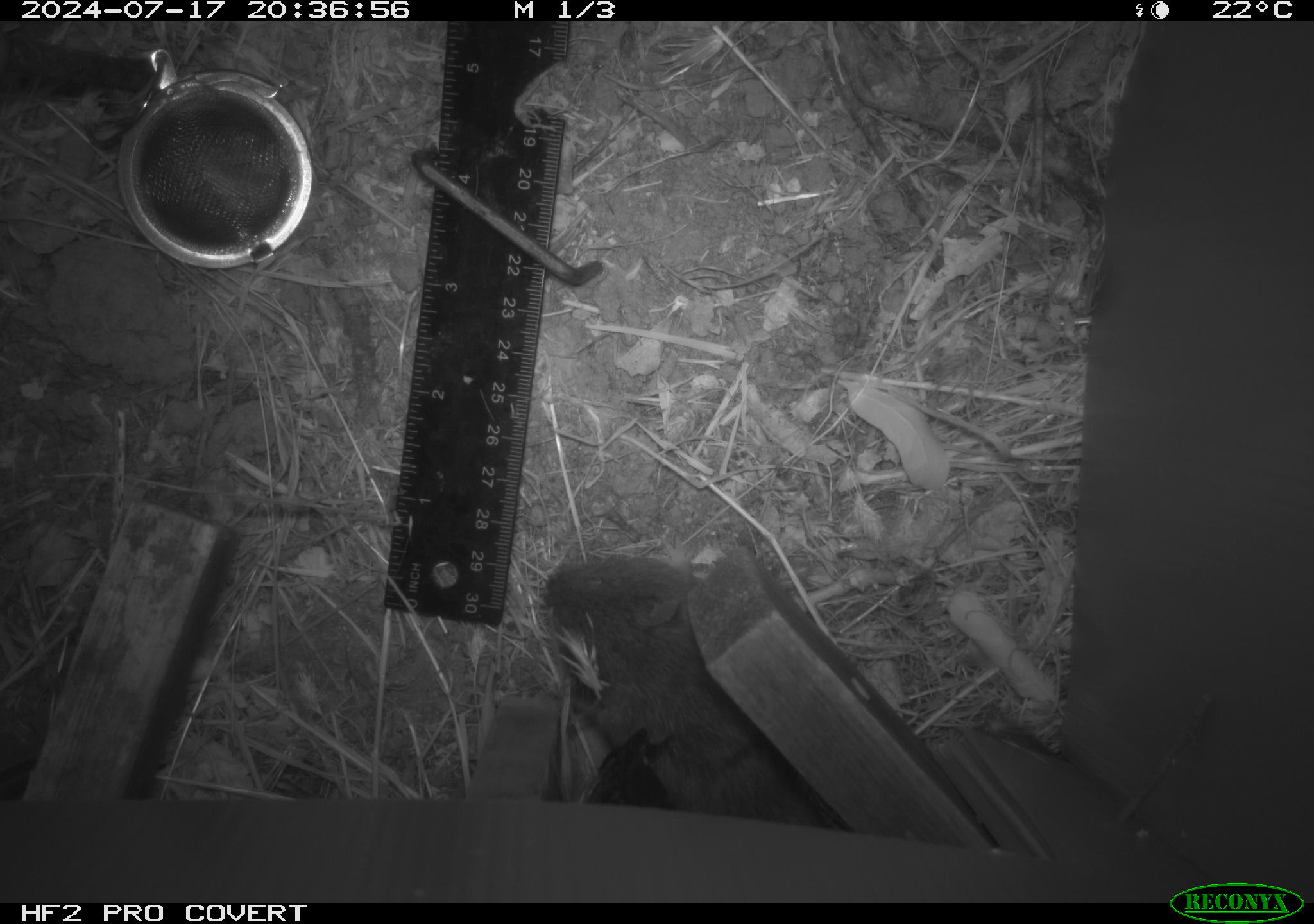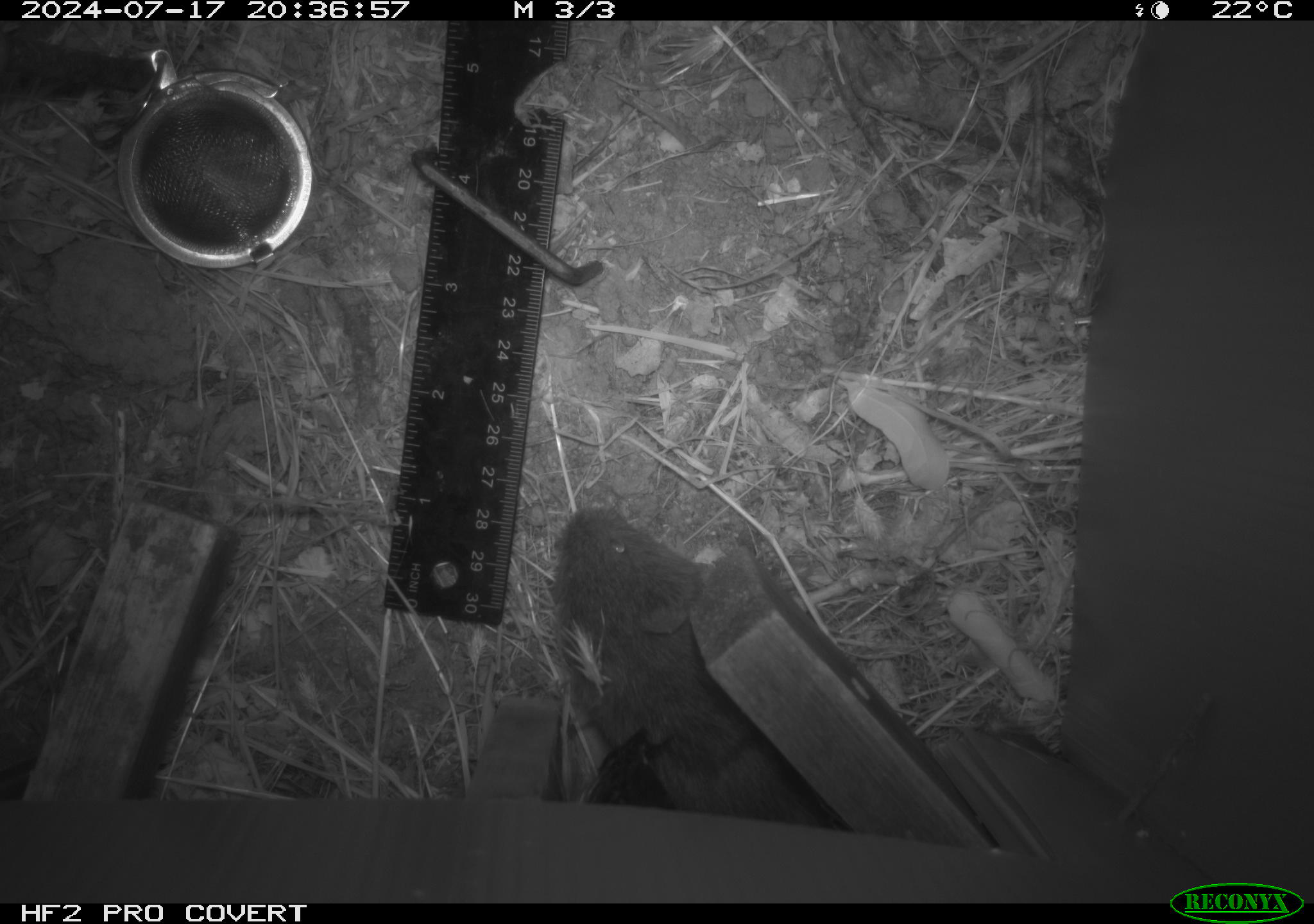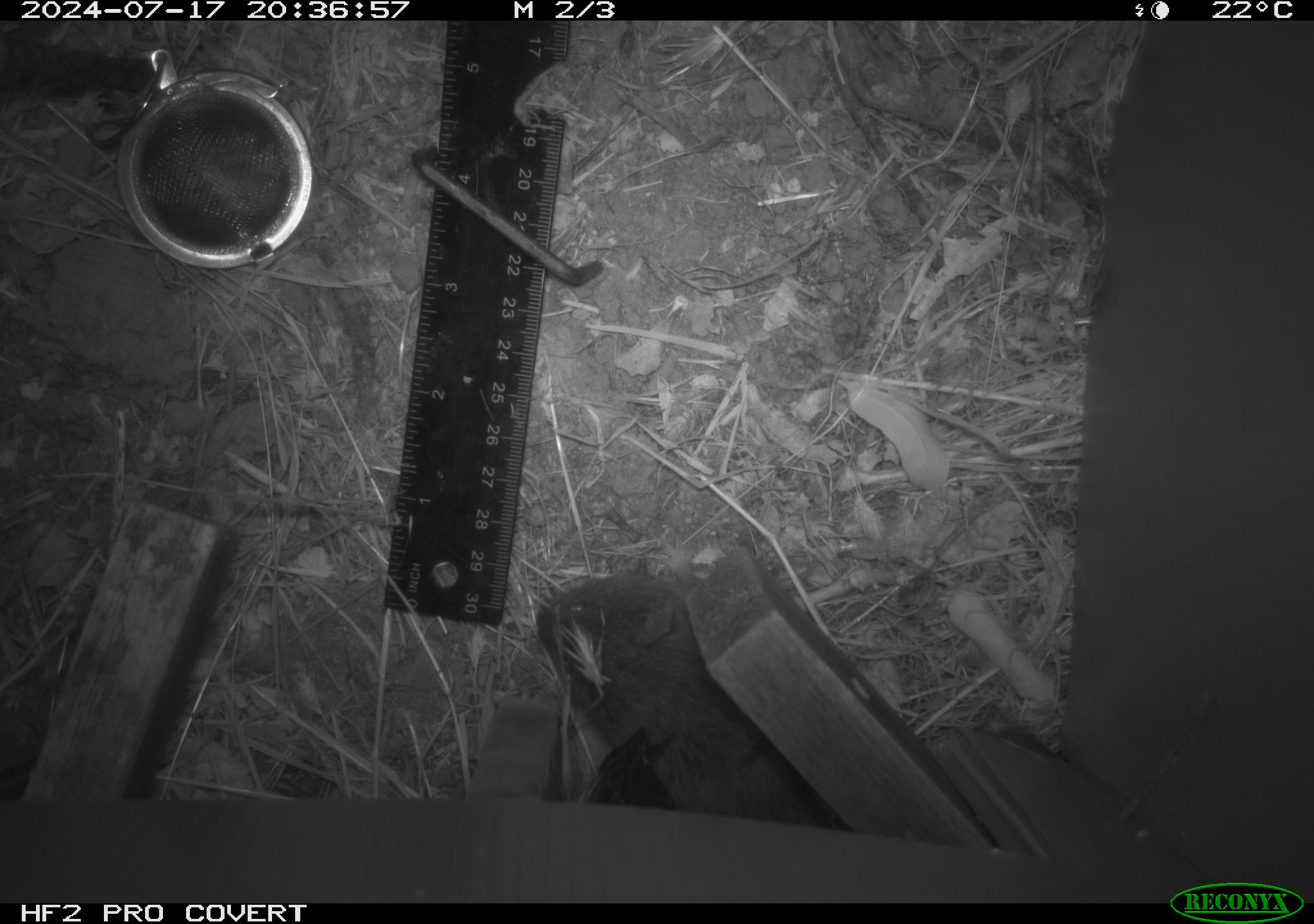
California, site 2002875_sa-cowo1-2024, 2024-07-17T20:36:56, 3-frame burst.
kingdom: Animalia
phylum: Chordata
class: Mammalia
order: Rodentia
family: Cricetidae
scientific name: Arvicolinae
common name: voles, lemmings, and muskrats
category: arvicolinae subfamily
Arvicolinae subfamily (voles, lemmings, and muskrats) (Arvicolinae).